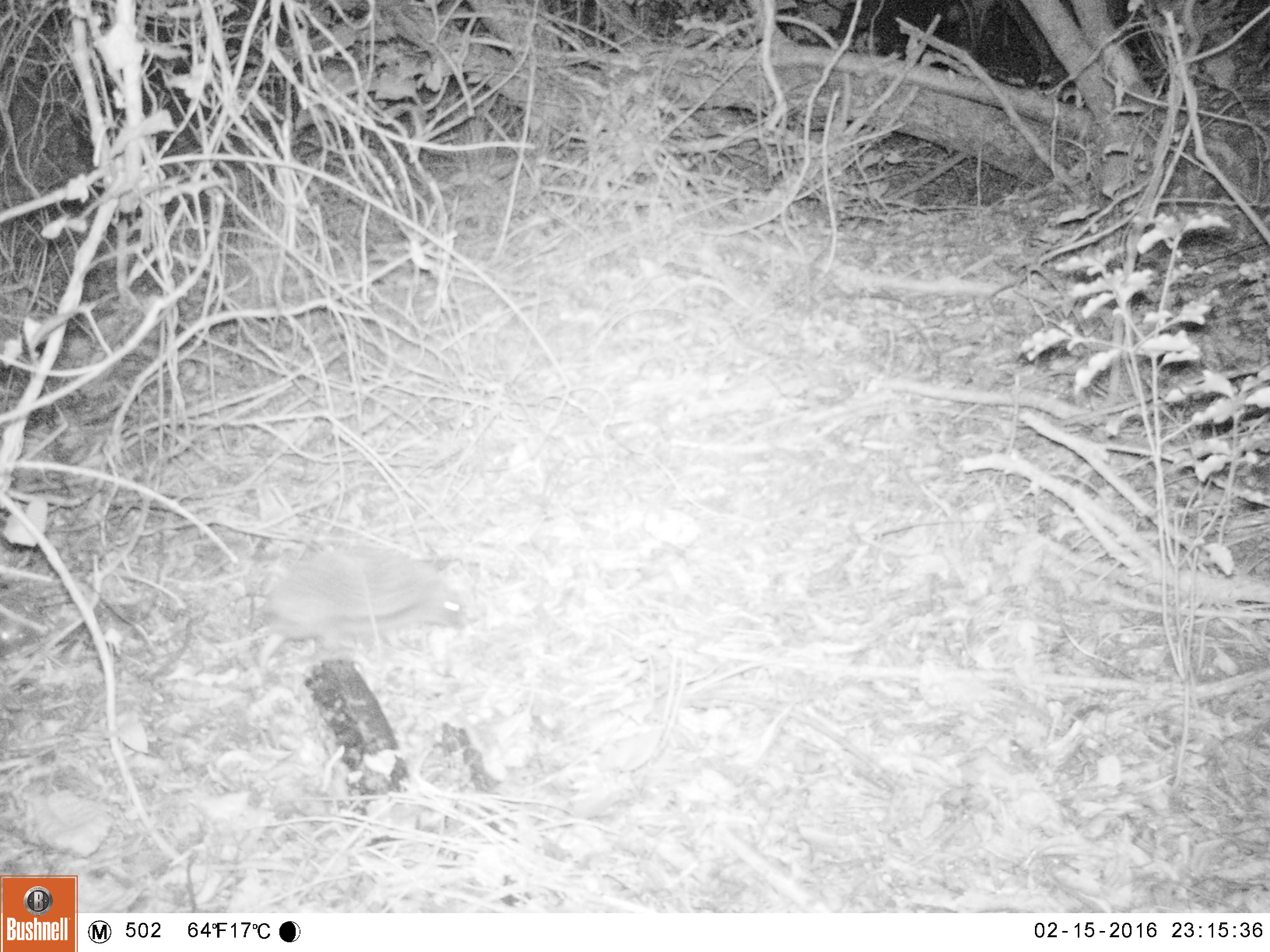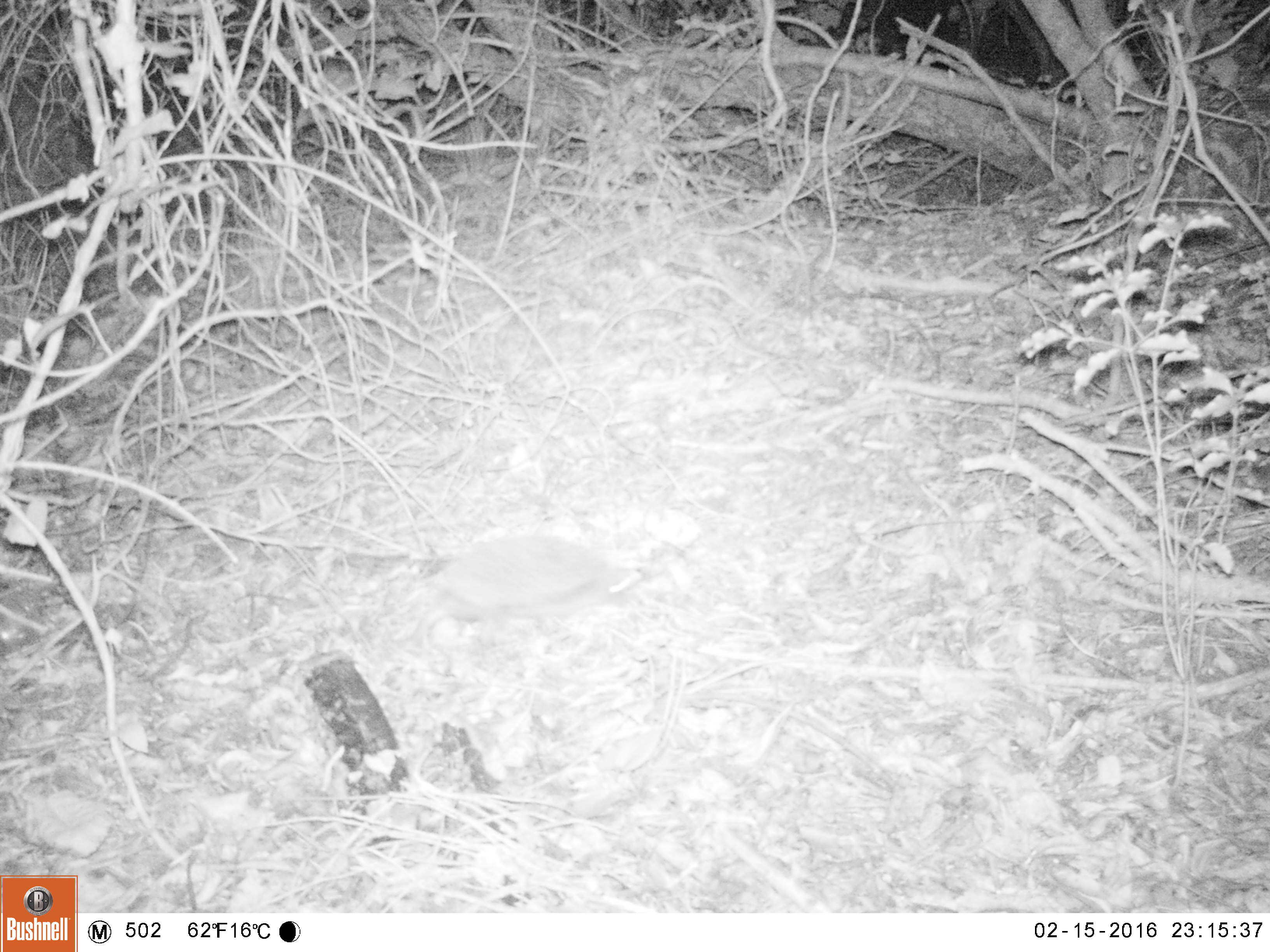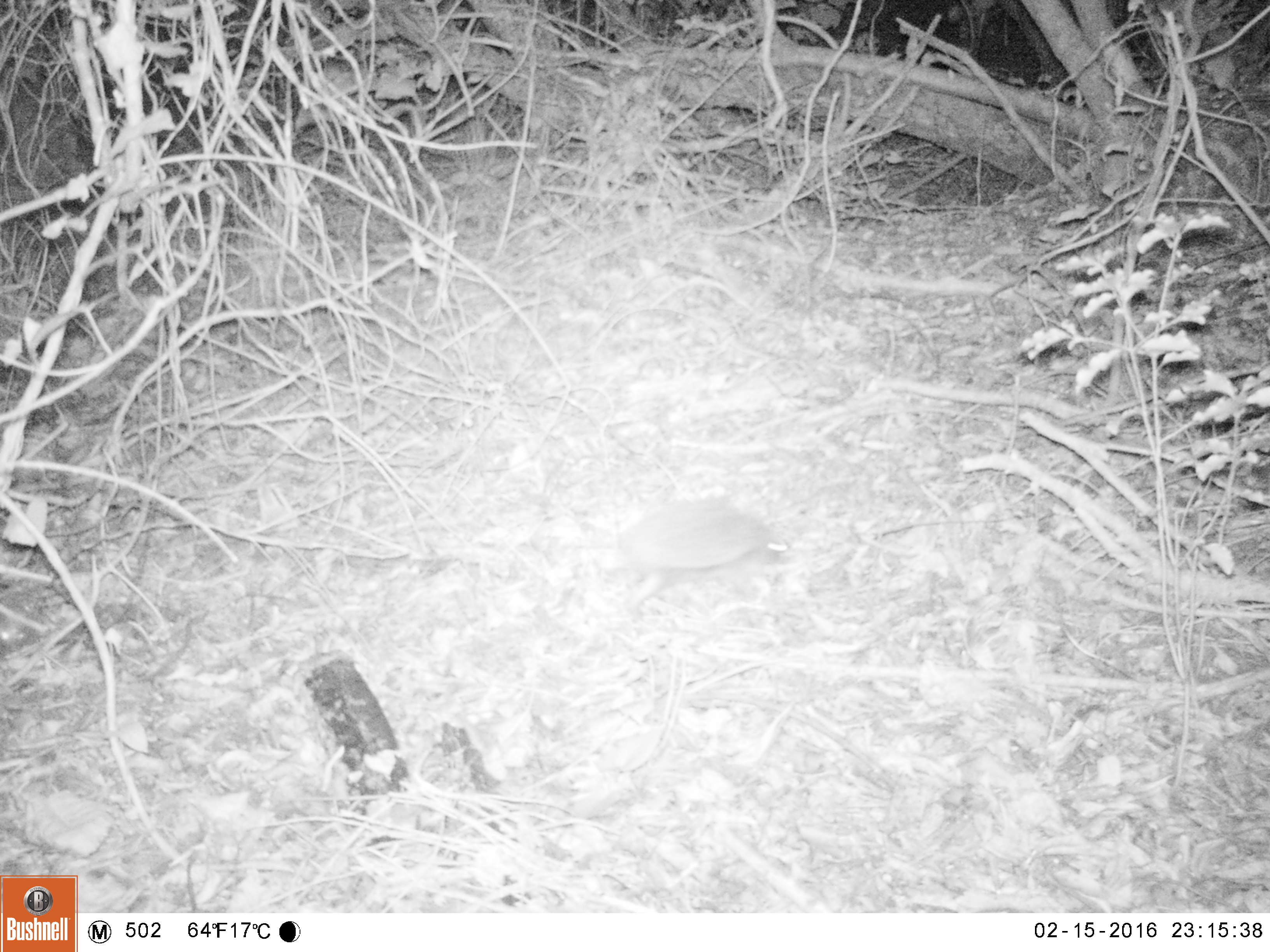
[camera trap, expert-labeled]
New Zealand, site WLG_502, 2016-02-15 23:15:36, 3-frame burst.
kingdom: Animalia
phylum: Chordata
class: Mammalia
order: Eulipotyphla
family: Erinaceidae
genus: Erinaceus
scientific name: Erinaceus europaeus europaeus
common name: european hedgehog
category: hedgehog